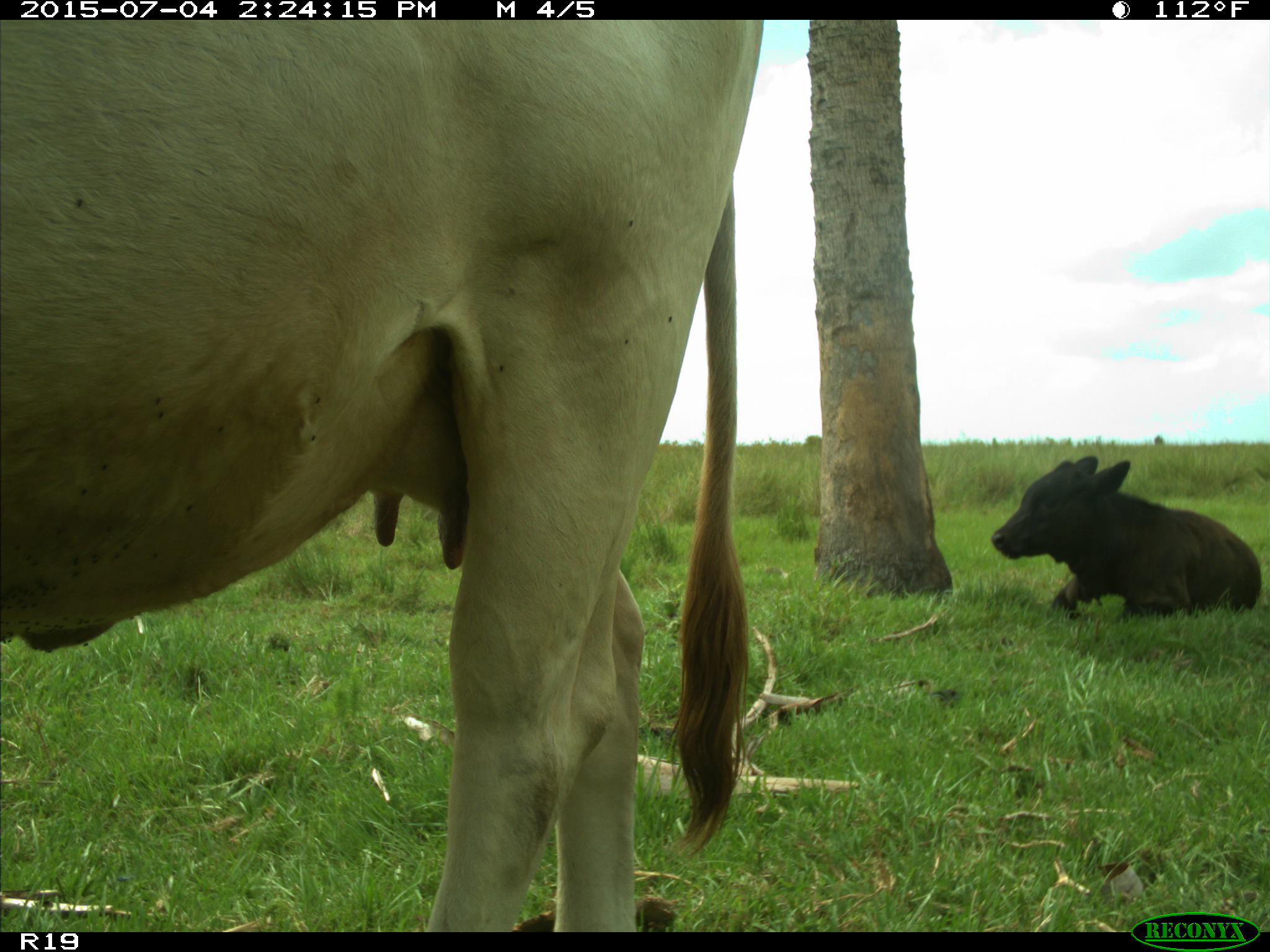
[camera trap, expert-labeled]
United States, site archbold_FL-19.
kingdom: Animalia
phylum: Chordata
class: Mammalia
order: Artiodactyla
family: Bovidae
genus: Bos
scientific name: Bos taurus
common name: domestic cow